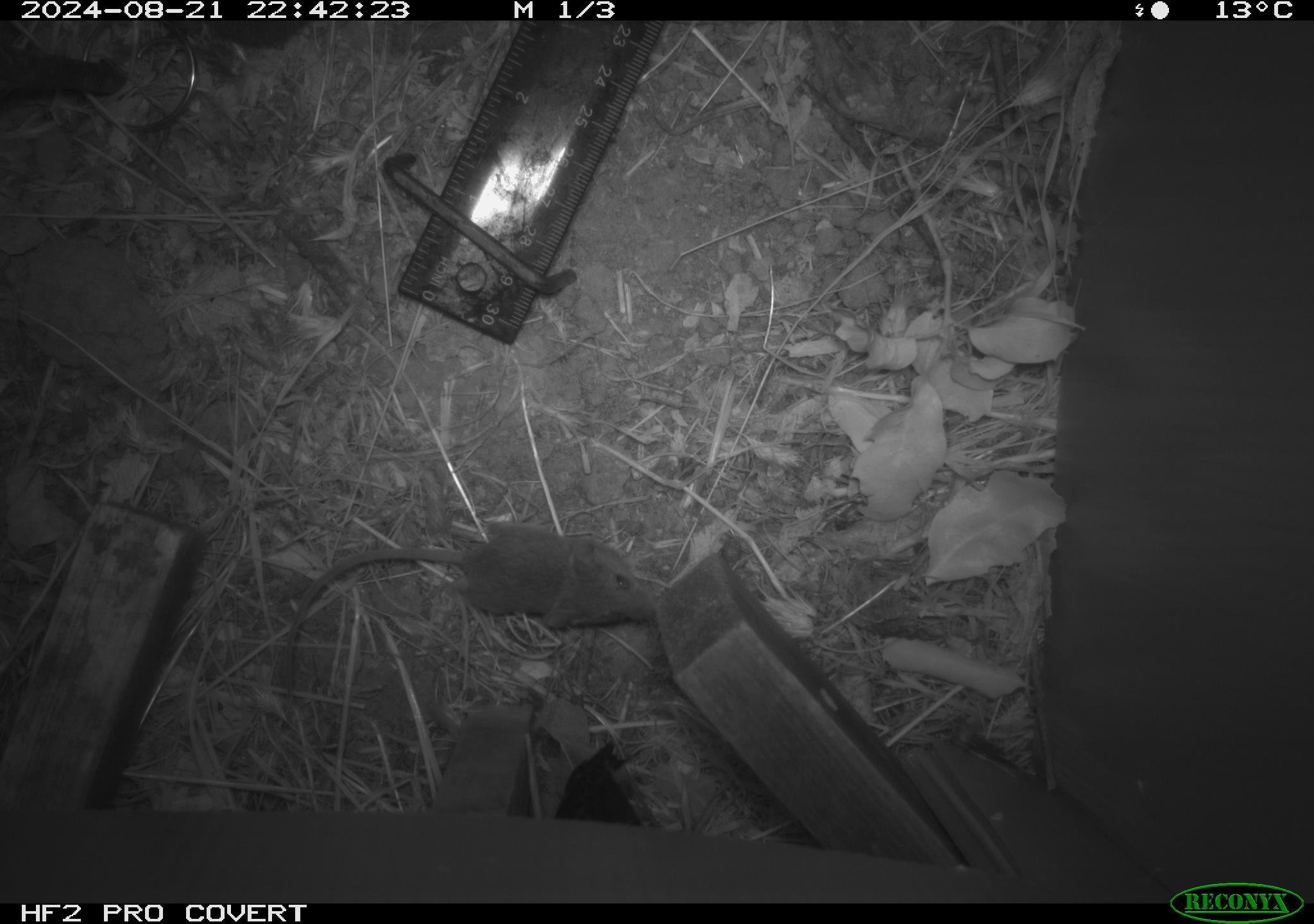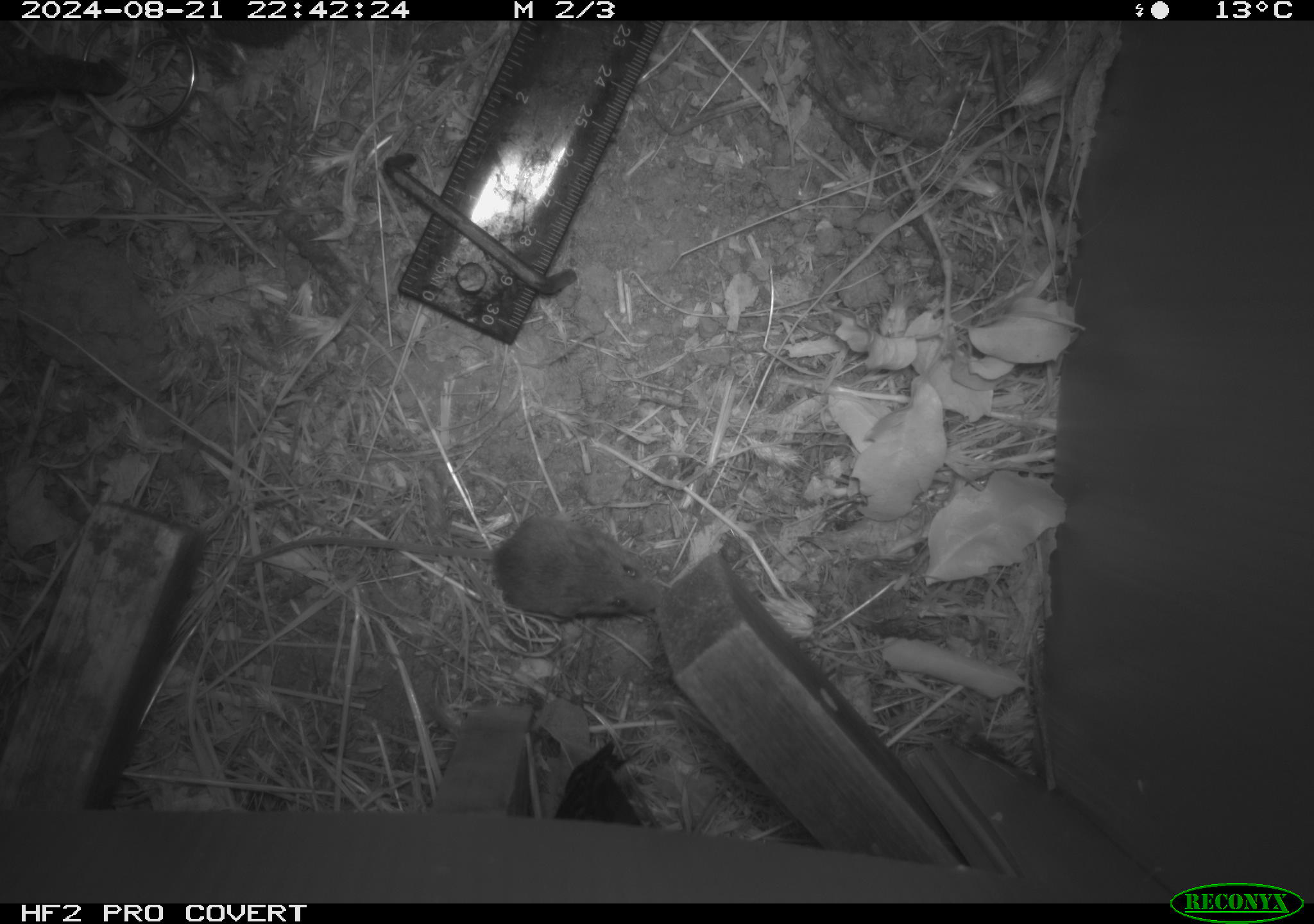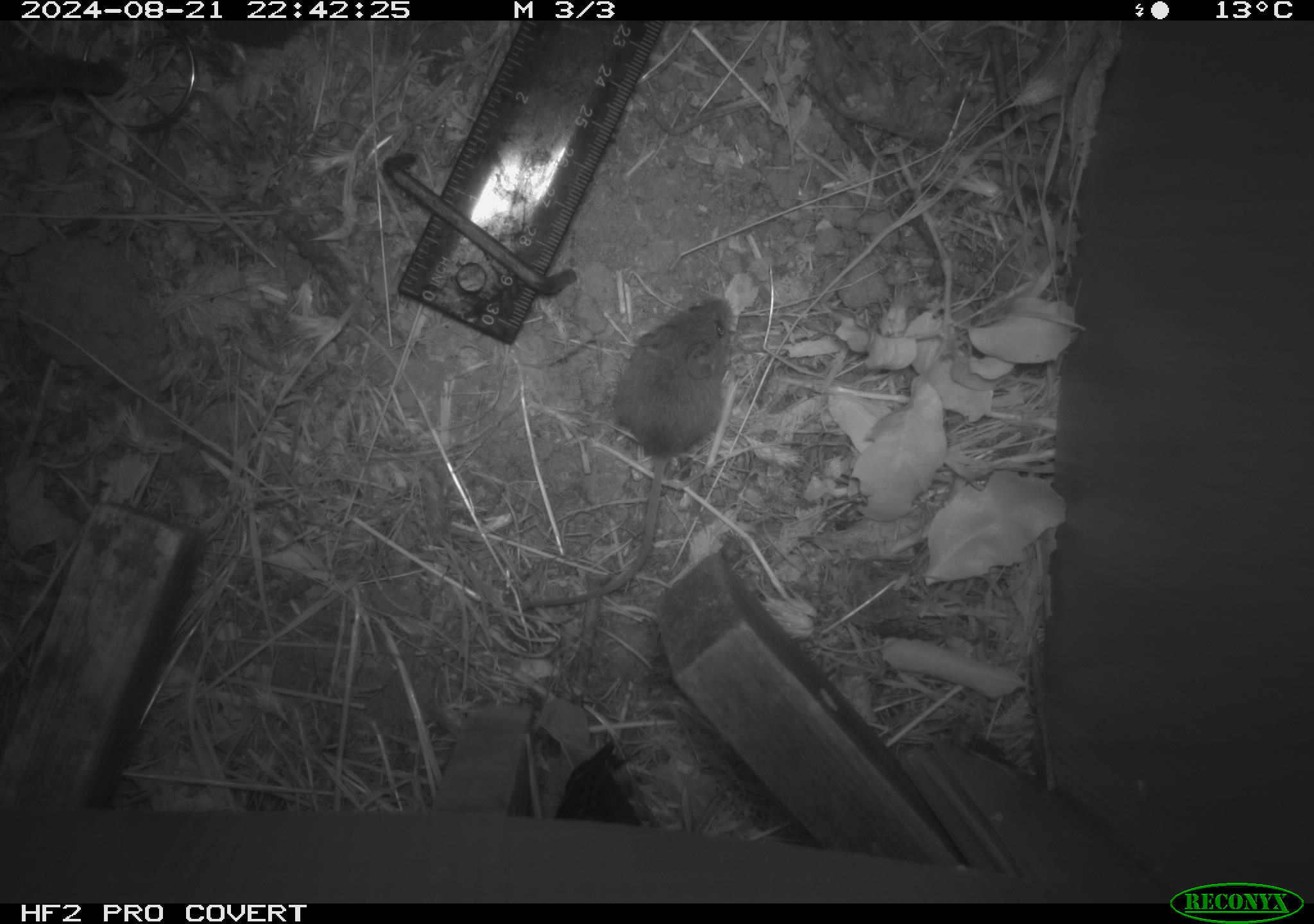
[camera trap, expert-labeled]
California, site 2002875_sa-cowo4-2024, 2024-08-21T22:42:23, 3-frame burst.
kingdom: Animalia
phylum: Chordata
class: Mammalia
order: Rodentia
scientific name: Rodentia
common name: mouse species